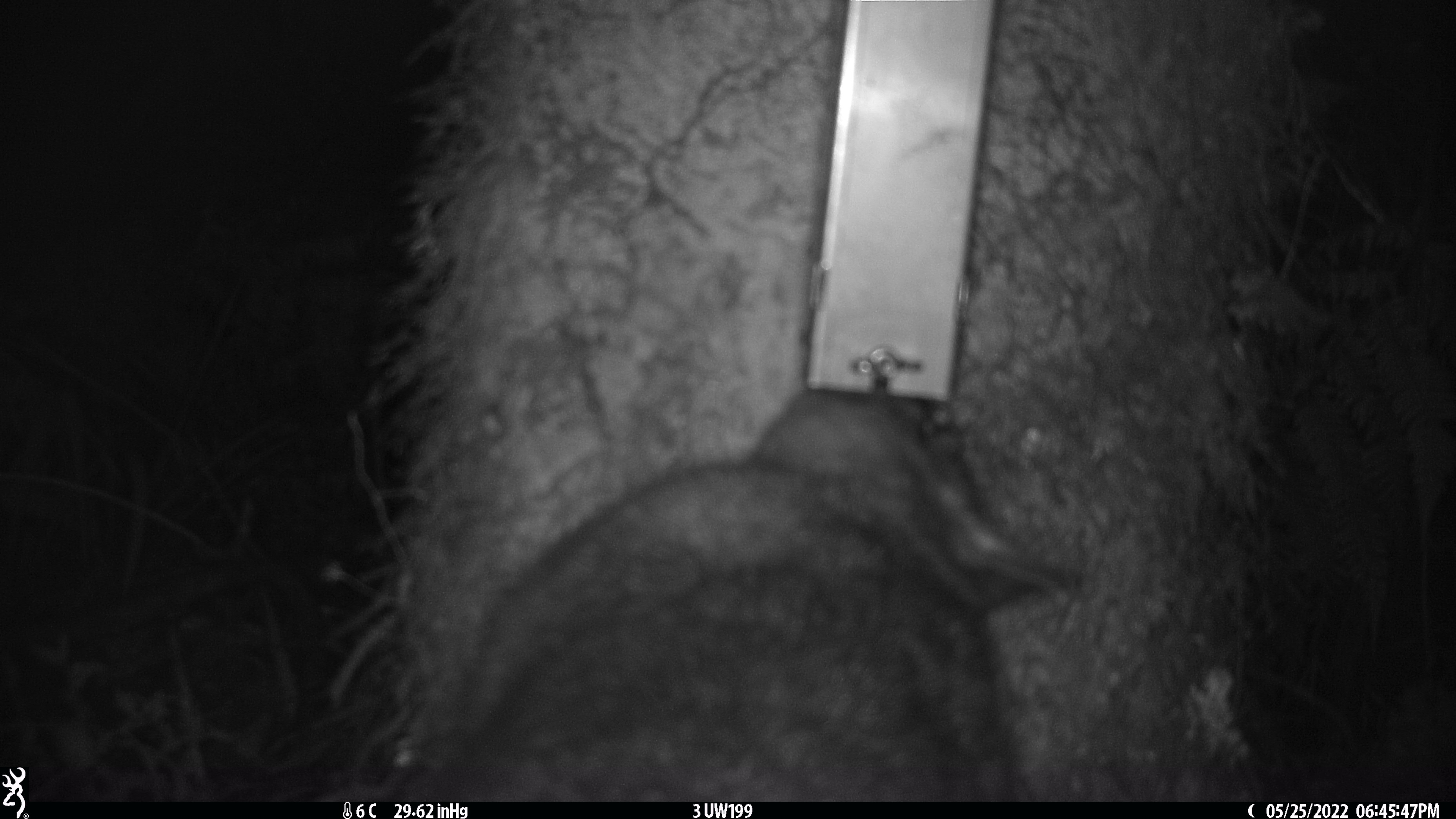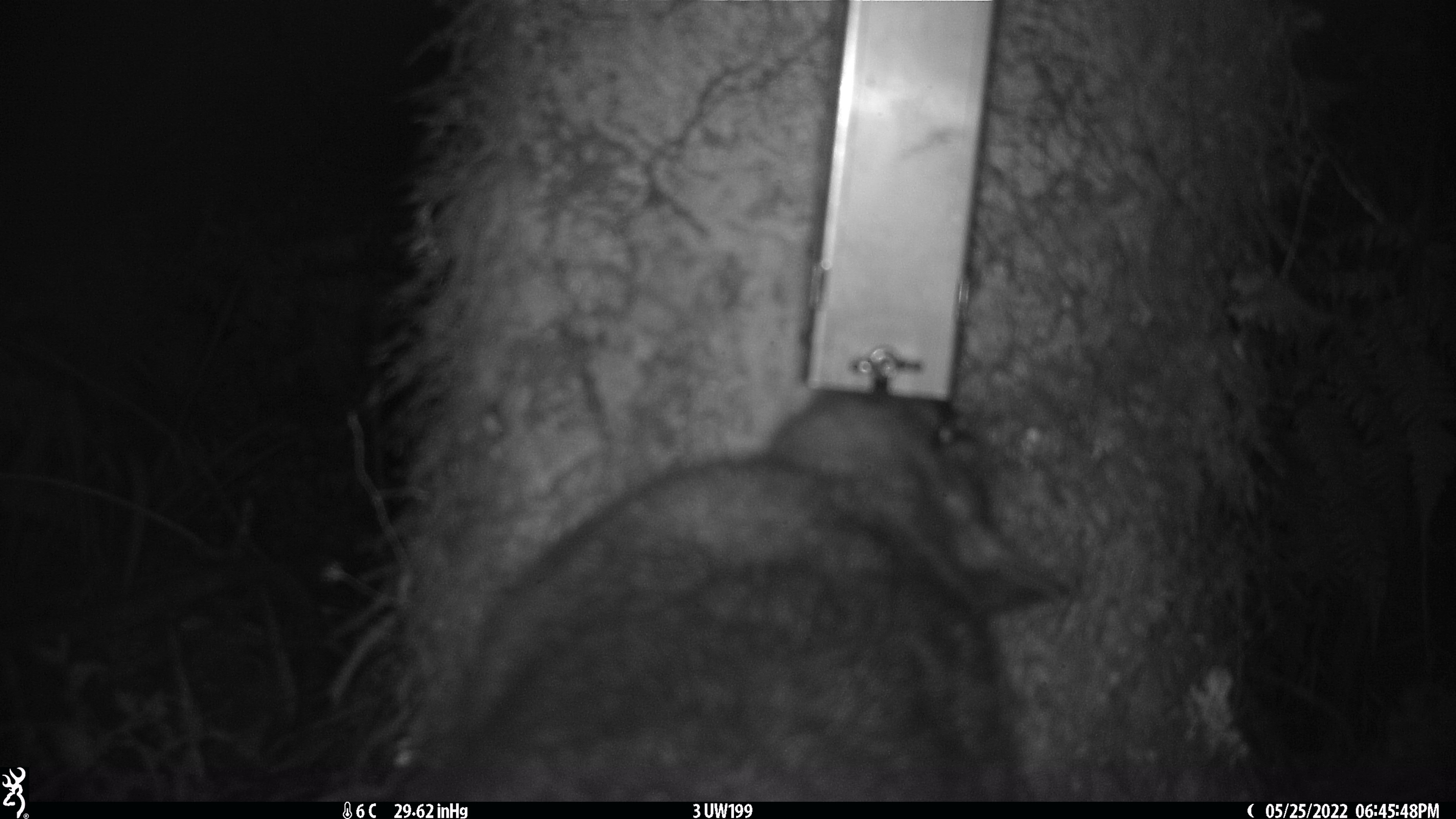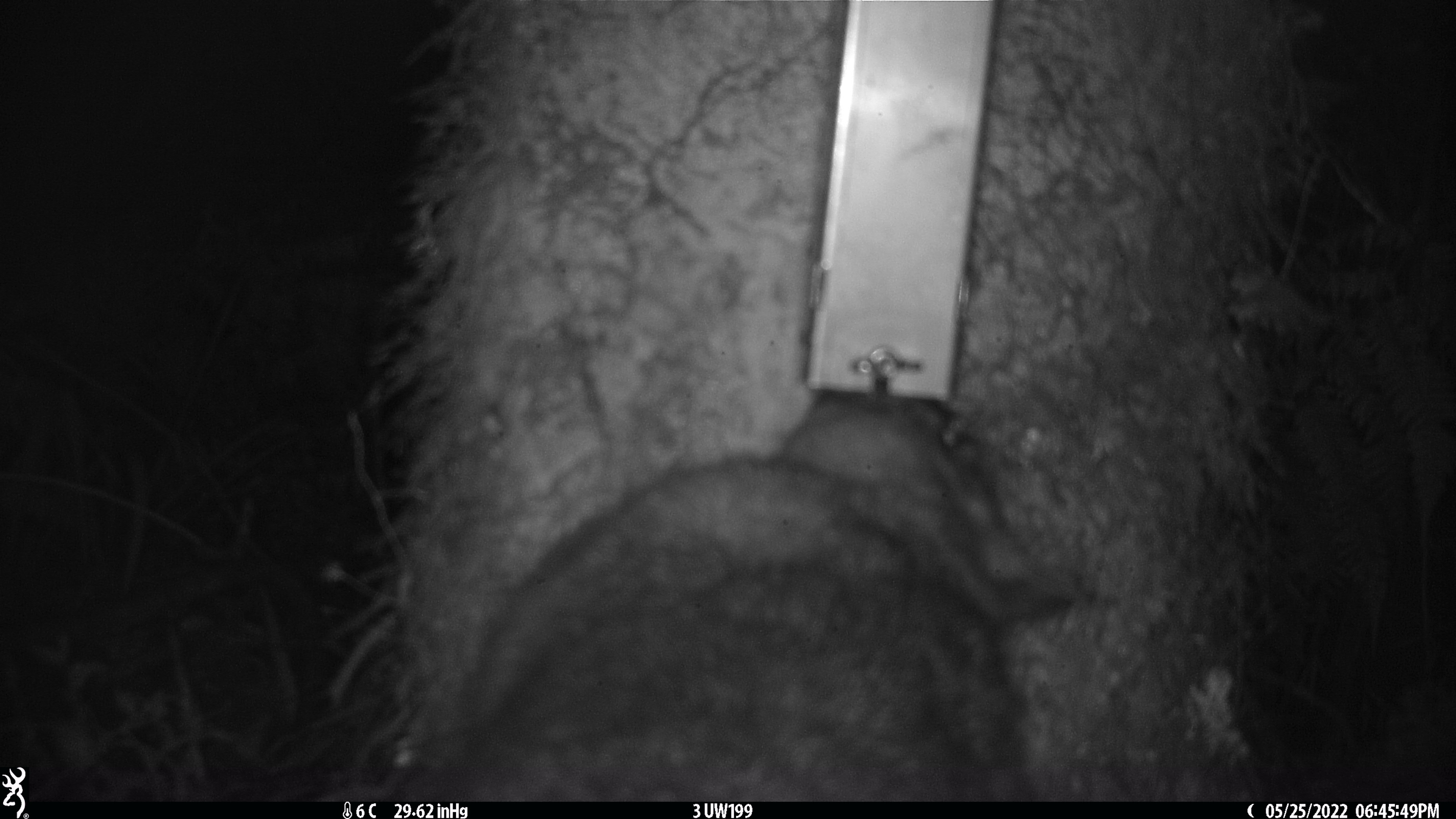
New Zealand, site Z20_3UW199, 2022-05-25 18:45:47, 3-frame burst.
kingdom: Animalia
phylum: Chordata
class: Mammalia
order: Diprotodontia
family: Phalangeridae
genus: Trichosurus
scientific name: Trichosurus vulpecula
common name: common brushtail possum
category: possum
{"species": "possum (common brushtail possum) (Trichosurus vulpecula)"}